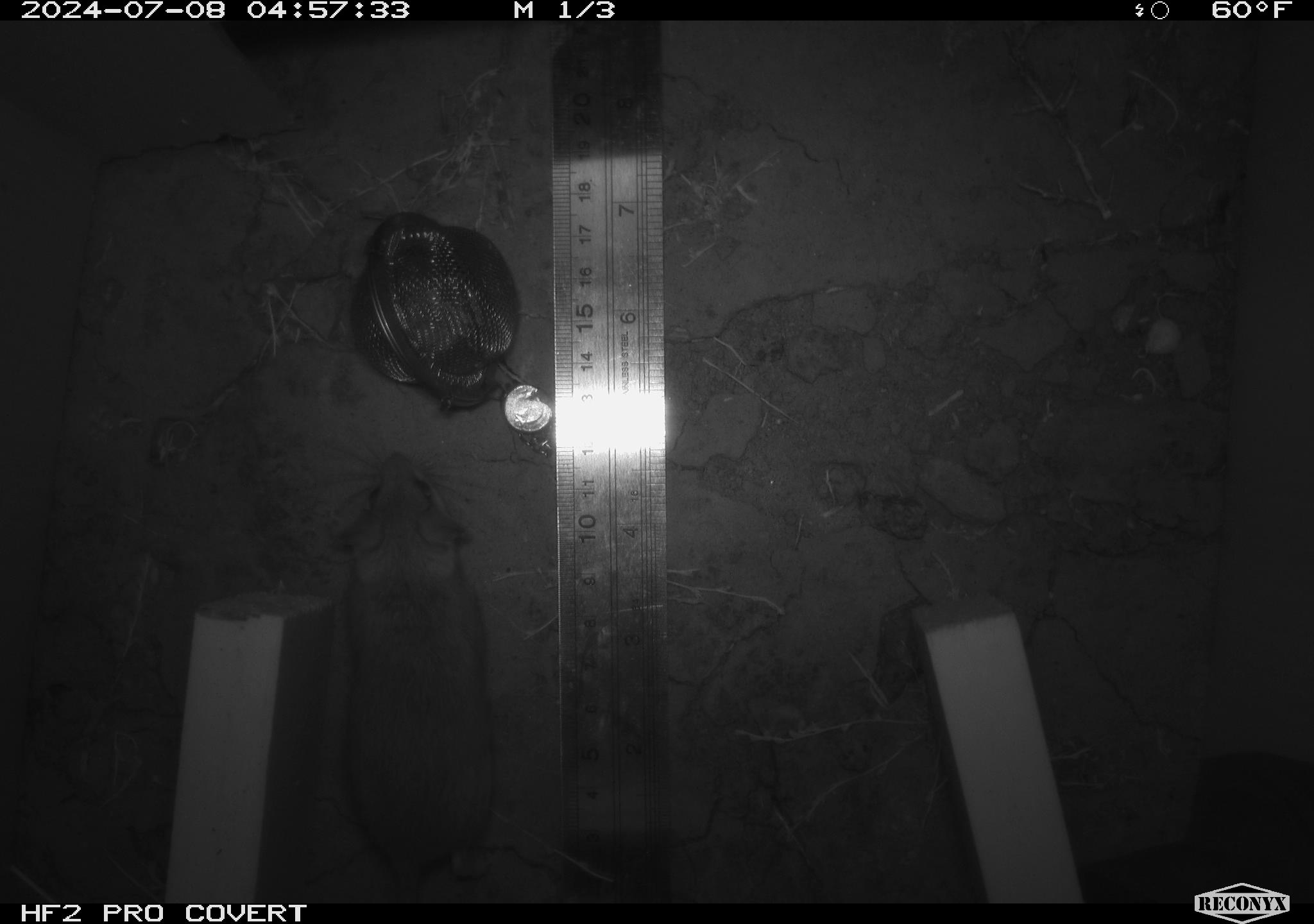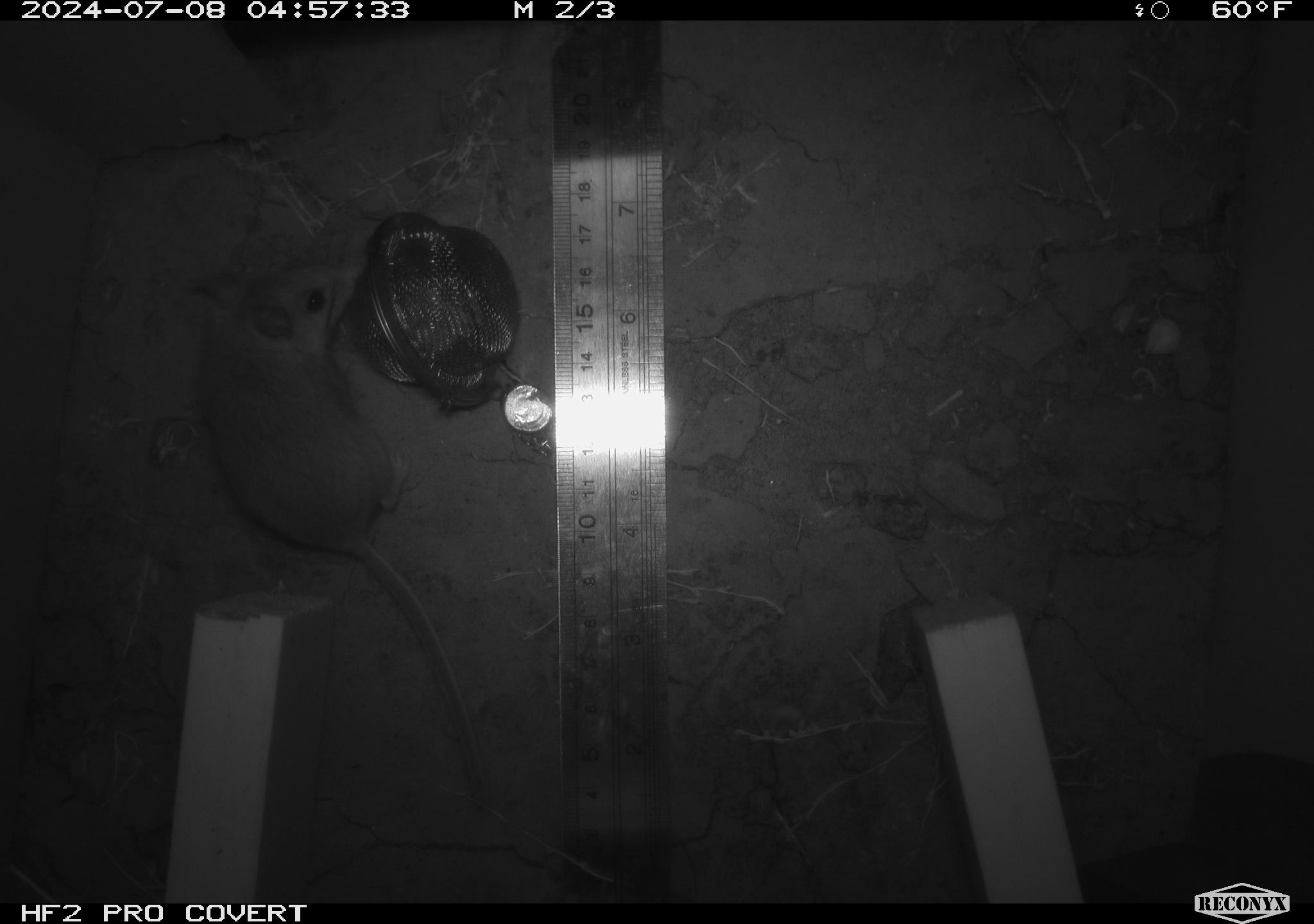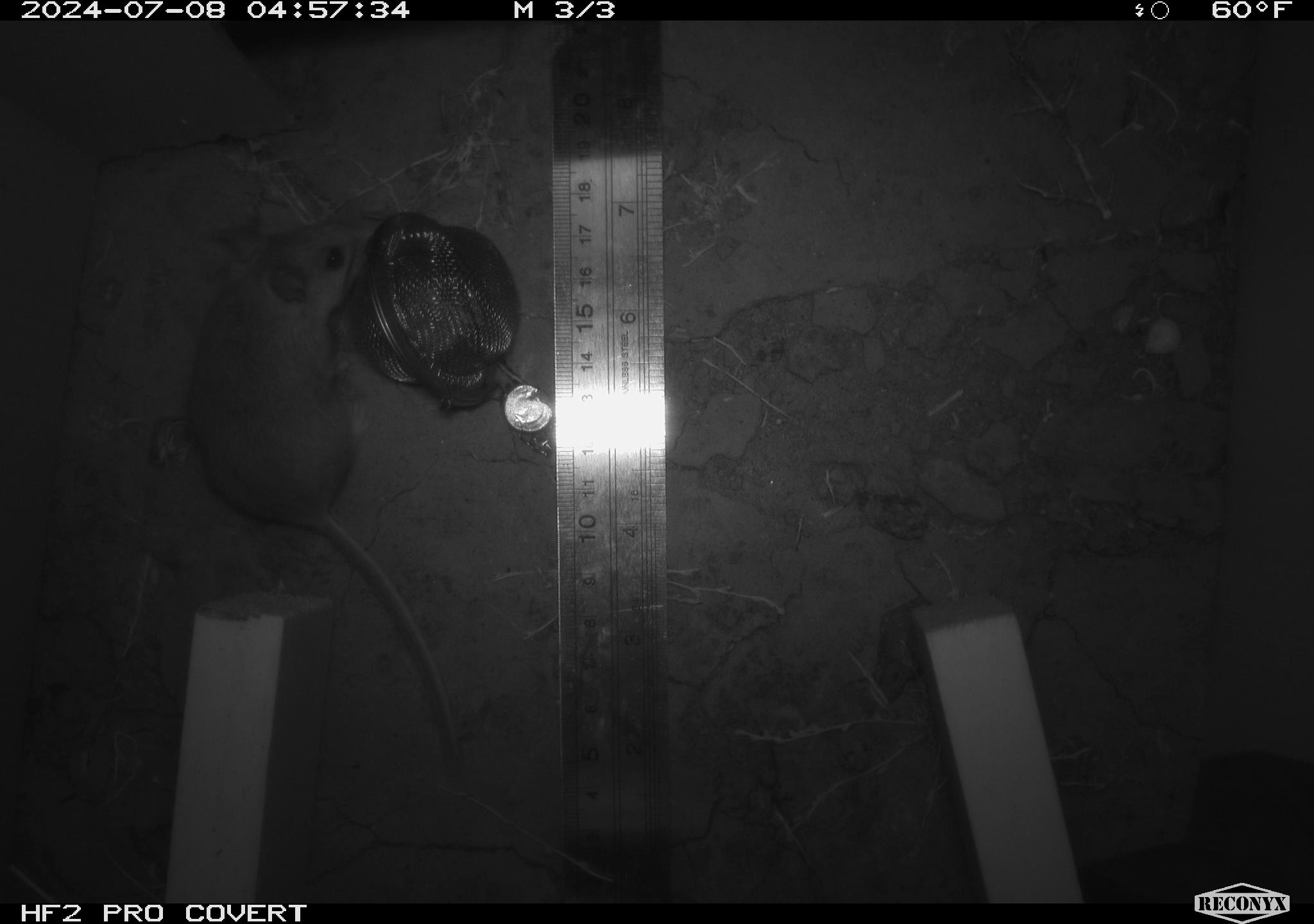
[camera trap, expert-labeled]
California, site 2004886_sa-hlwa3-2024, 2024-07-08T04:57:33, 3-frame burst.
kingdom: Animalia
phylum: Chordata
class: Mammalia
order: Rodentia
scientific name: Rodentia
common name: mouse species